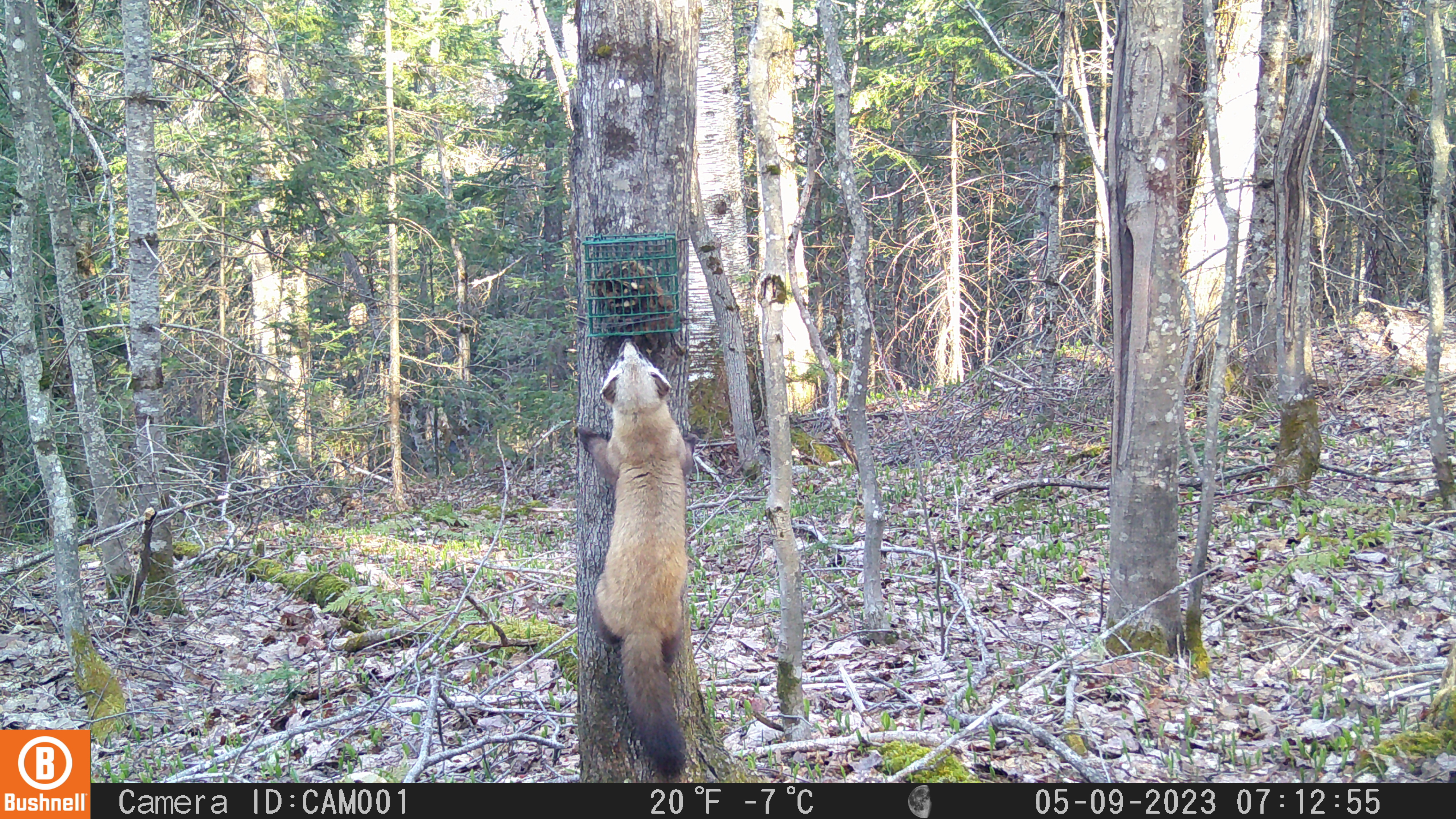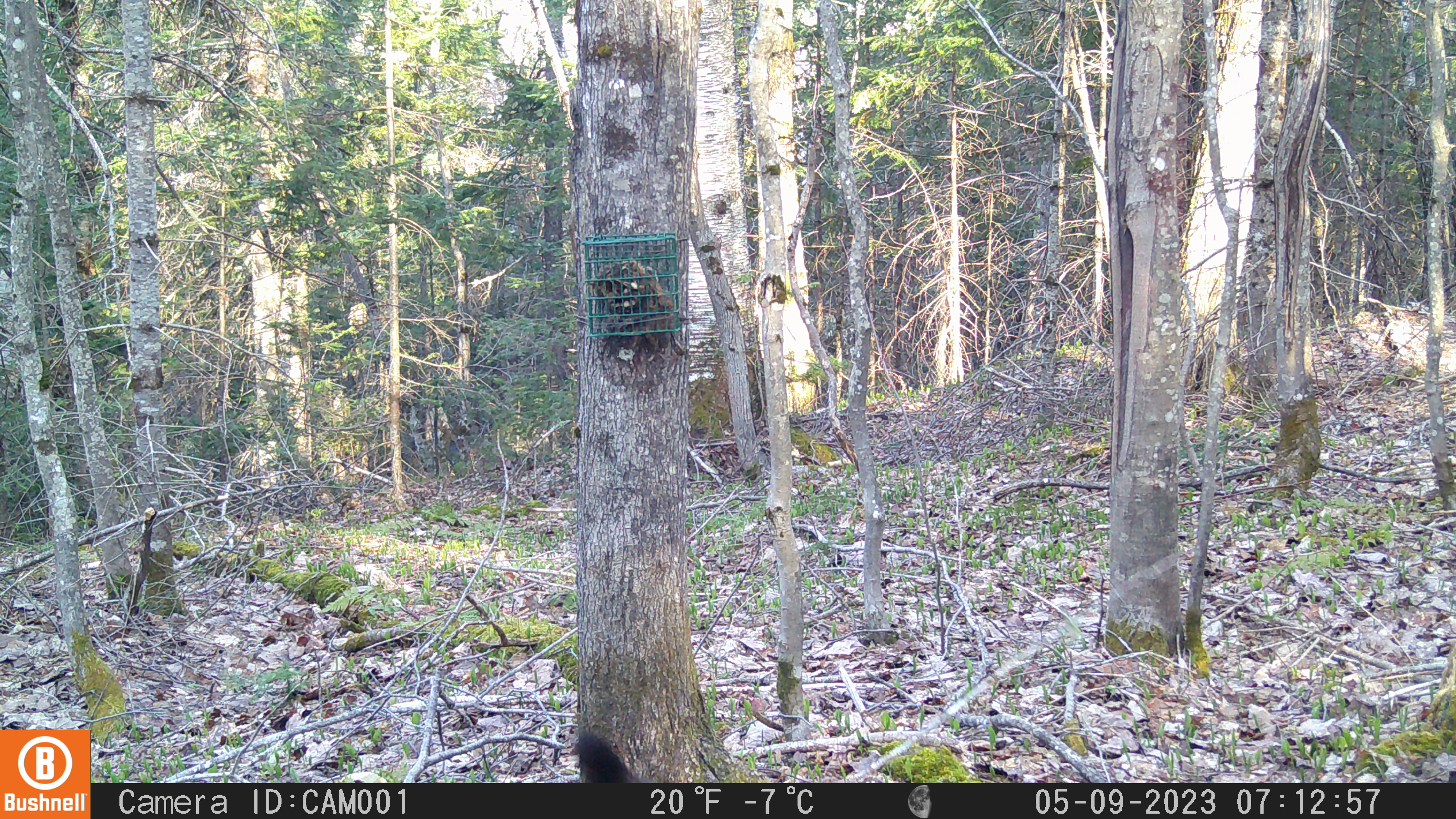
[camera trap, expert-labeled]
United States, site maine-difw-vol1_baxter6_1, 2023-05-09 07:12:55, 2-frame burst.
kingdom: Animalia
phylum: Chordata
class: Mammalia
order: Carnivora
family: Mustelidae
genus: Martes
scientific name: Martes americana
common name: american marten